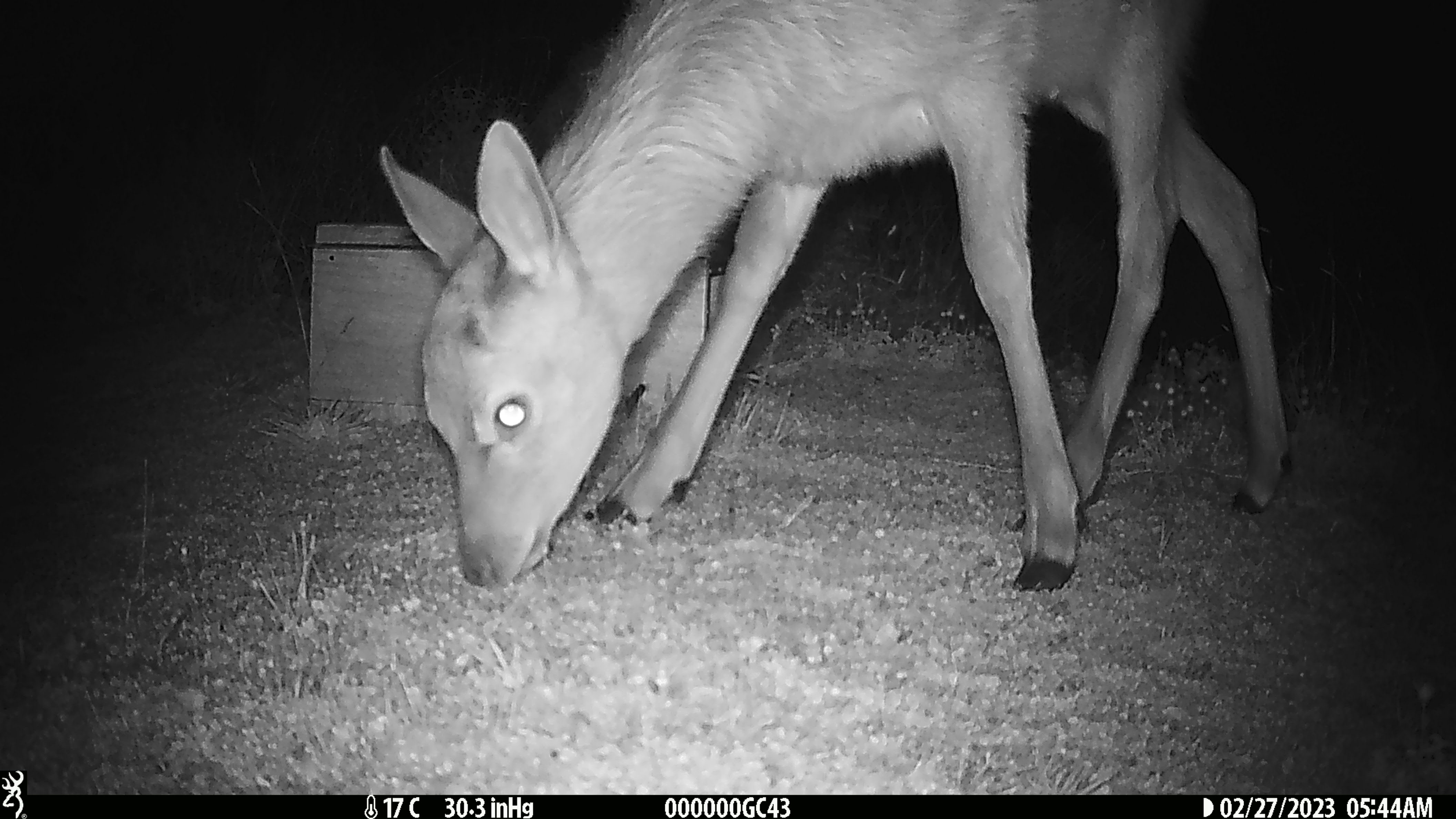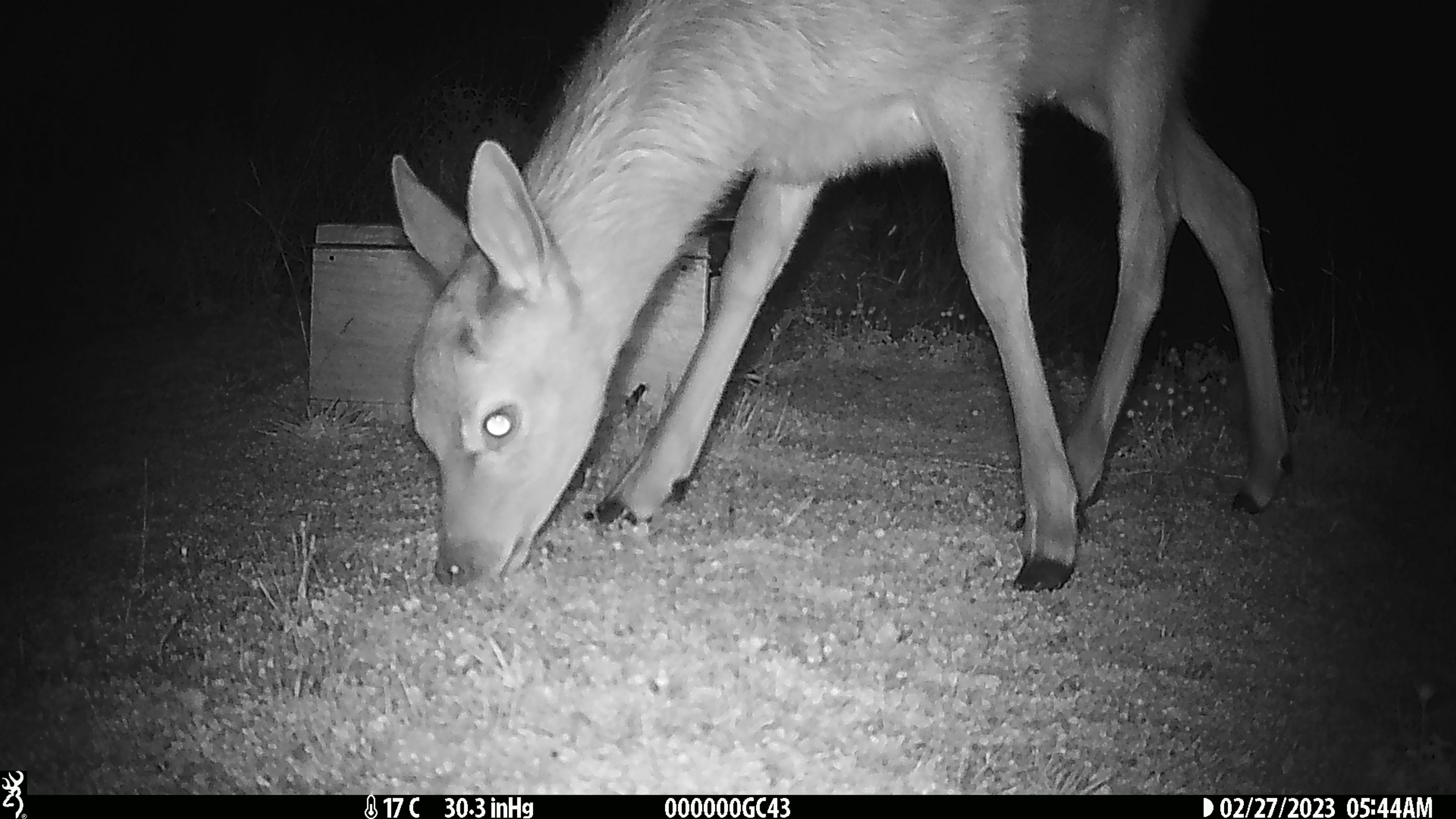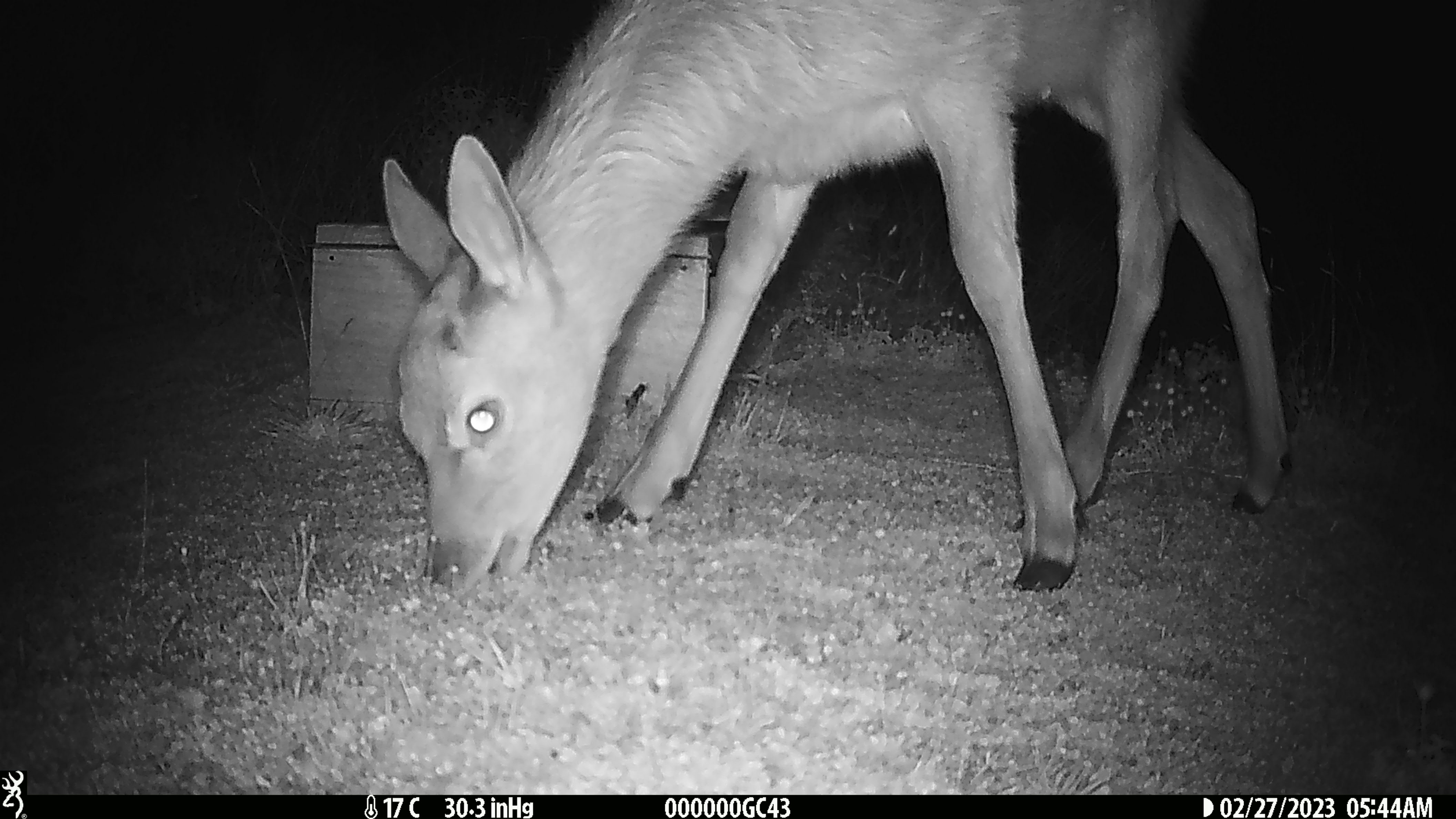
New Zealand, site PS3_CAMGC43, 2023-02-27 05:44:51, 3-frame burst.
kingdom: Animalia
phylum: Chordata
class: Mammalia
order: Artiodactyla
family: Cervidae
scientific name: Cervidae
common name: deer